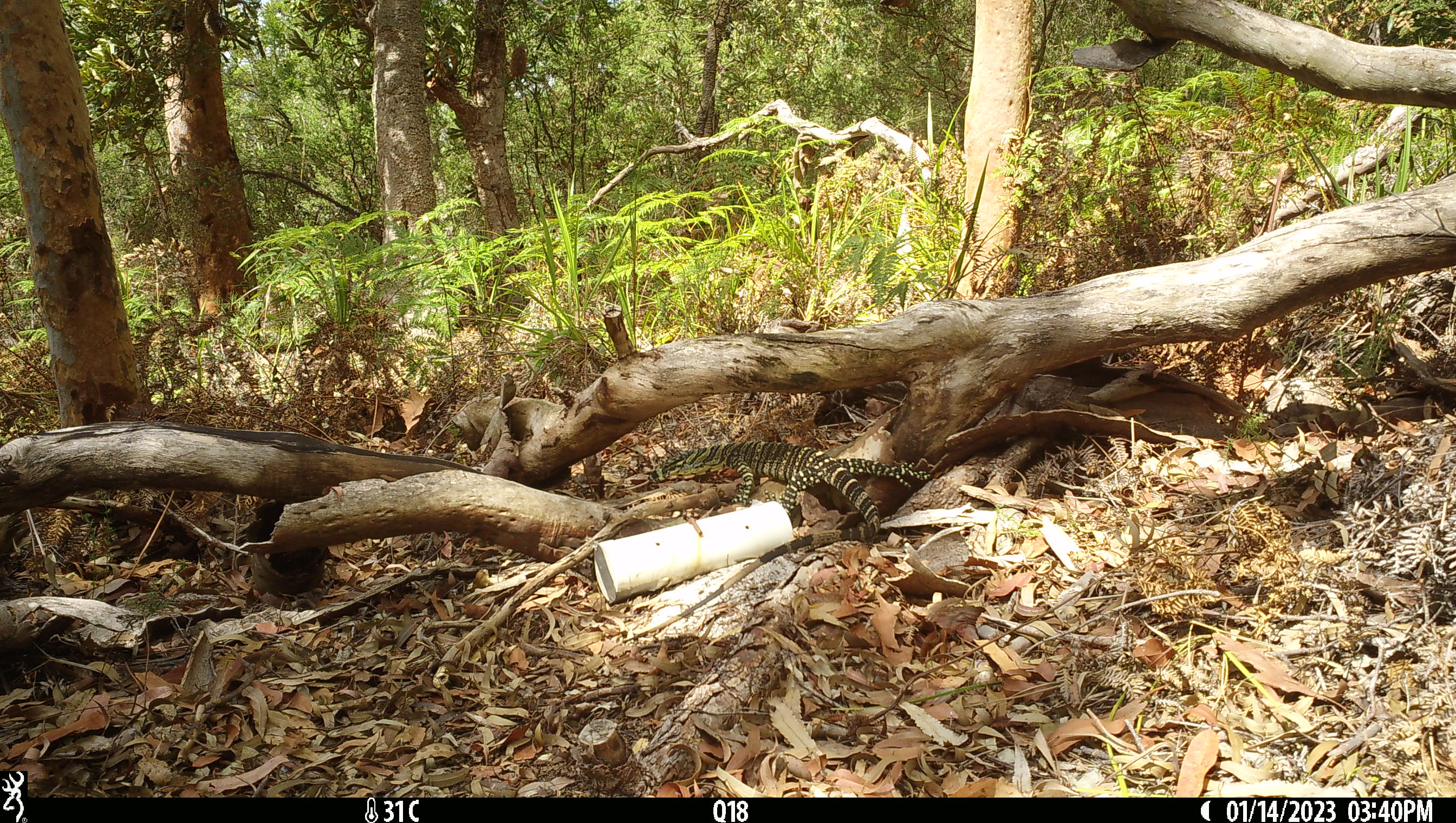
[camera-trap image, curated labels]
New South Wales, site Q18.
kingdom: Animalia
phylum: Chordata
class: Reptilia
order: Squamata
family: Varanidae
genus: Varanus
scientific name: Varanus varius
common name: lace monitor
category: goanna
Goanna (lace monitor) (Varanus varius).